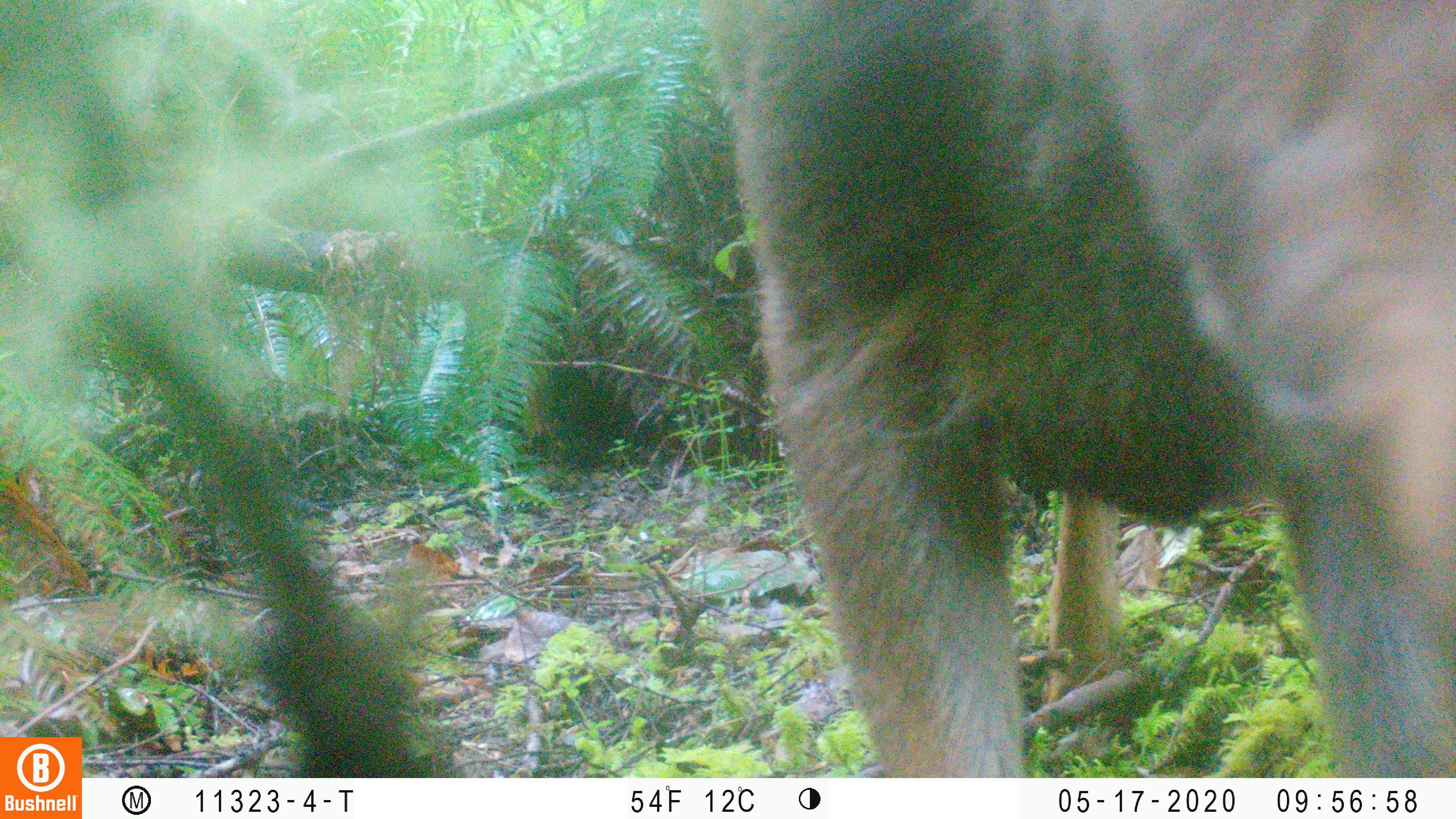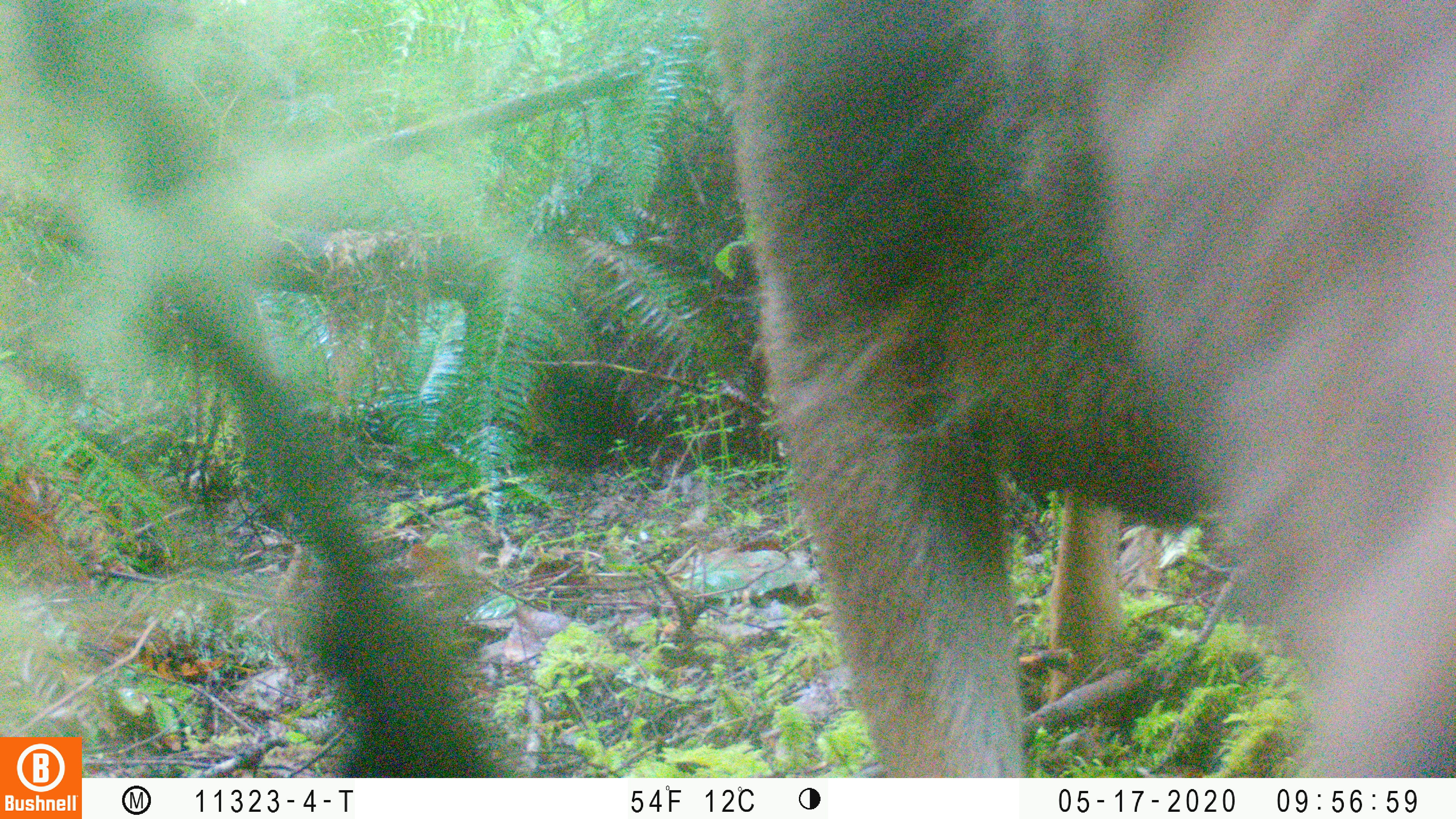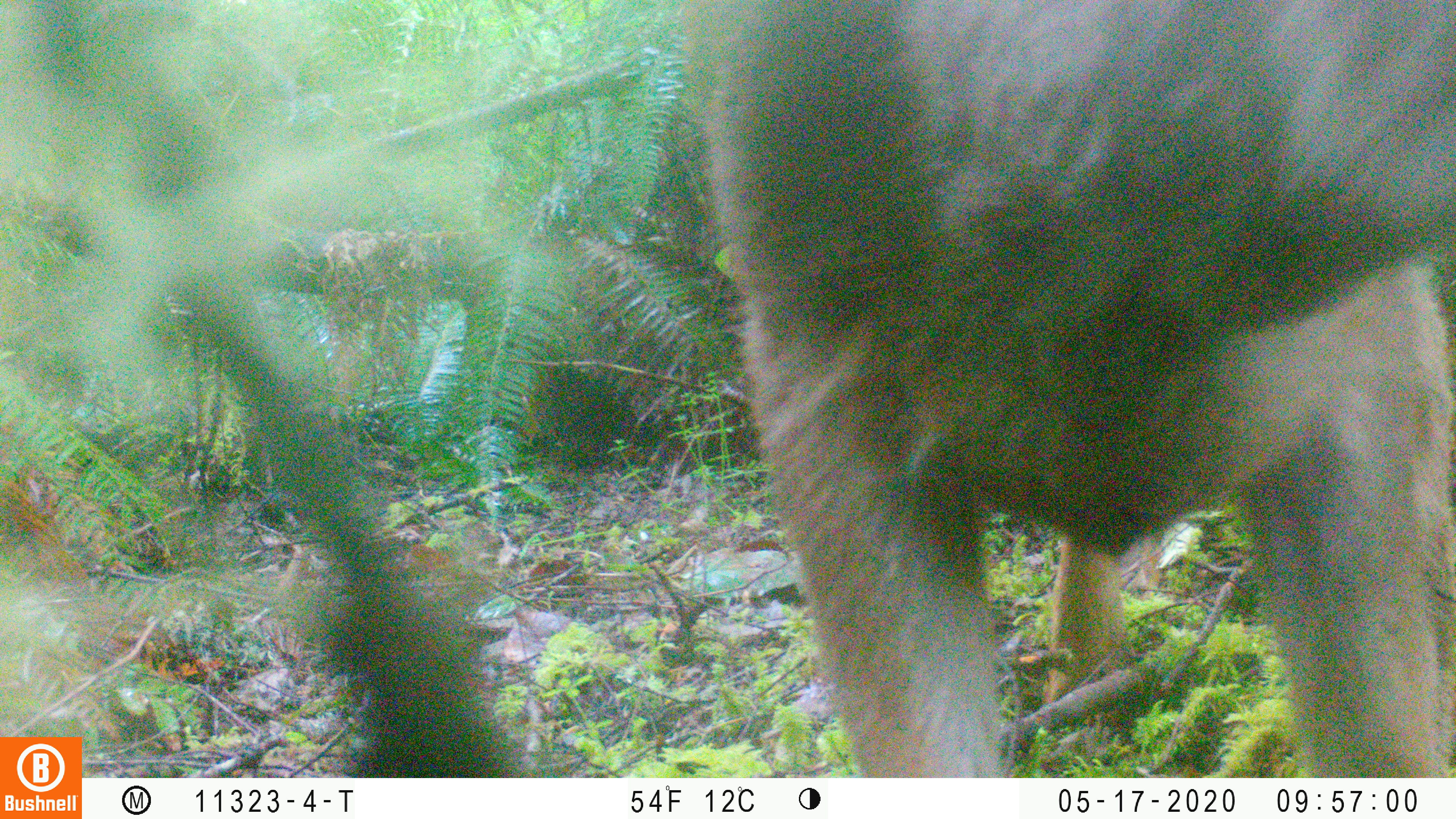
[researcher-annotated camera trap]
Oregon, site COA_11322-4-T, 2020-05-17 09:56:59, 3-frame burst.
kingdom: Animalia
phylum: Chordata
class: Mammalia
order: Artiodactyla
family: Cervidae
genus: Odocoileus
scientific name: Odocoileus hemionus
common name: black-tailed deer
Black-tailed deer (Odocoileus hemionus).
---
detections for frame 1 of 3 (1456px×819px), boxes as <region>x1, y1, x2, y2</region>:
black-tailed deer: <region>721, 0, 1447, 766</region>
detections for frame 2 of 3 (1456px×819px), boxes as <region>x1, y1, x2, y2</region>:
black-tailed deer: <region>711, 2, 1453, 766</region>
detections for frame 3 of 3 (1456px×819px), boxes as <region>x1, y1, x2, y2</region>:
black-tailed deer: <region>708, 0, 1453, 768</region>